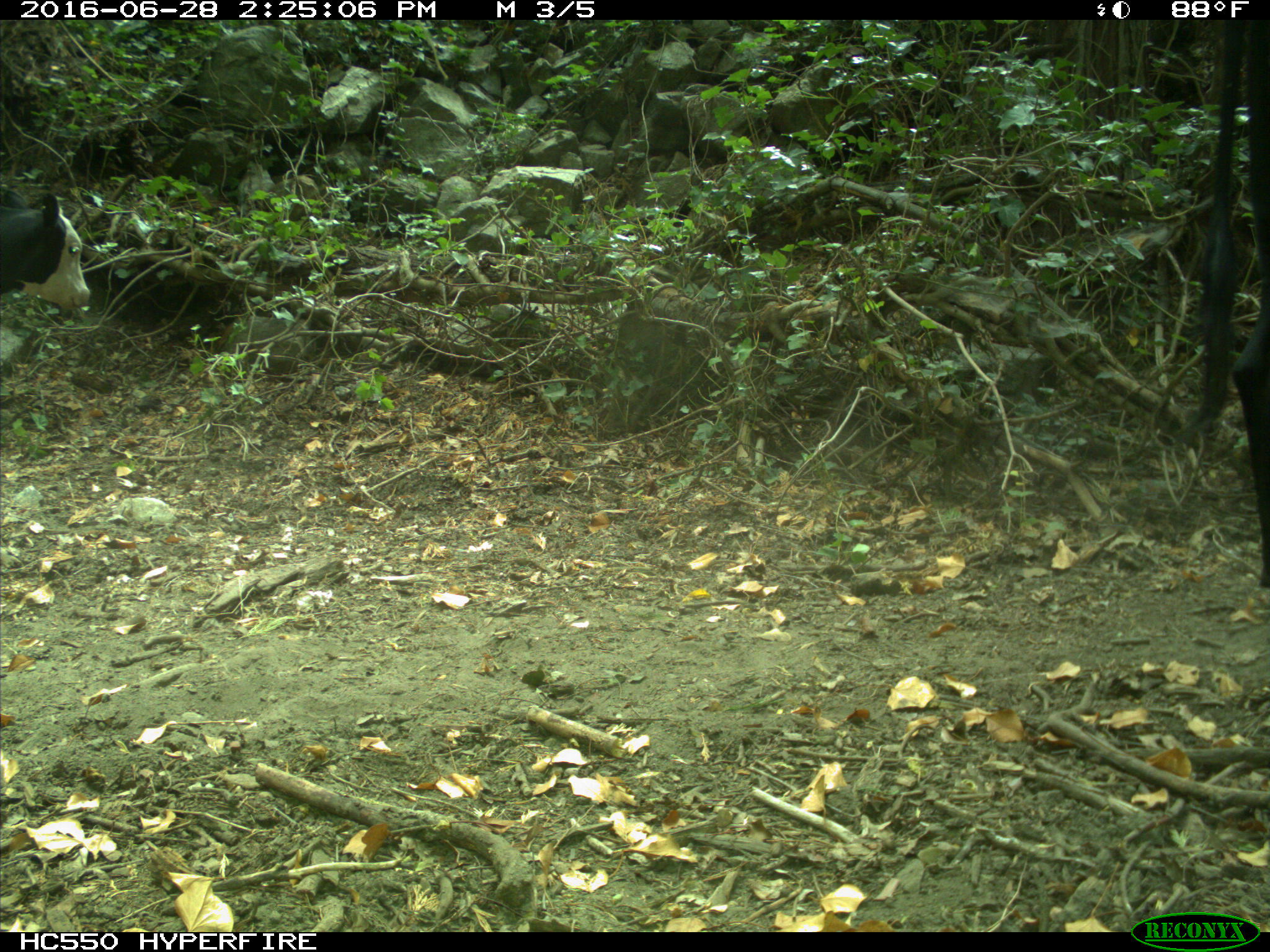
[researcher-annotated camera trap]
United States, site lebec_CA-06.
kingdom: Animalia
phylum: Chordata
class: Mammalia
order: Artiodactyla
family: Bovidae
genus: Bos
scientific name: Bos taurus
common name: domestic cow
Bos taurus (domestic cow).